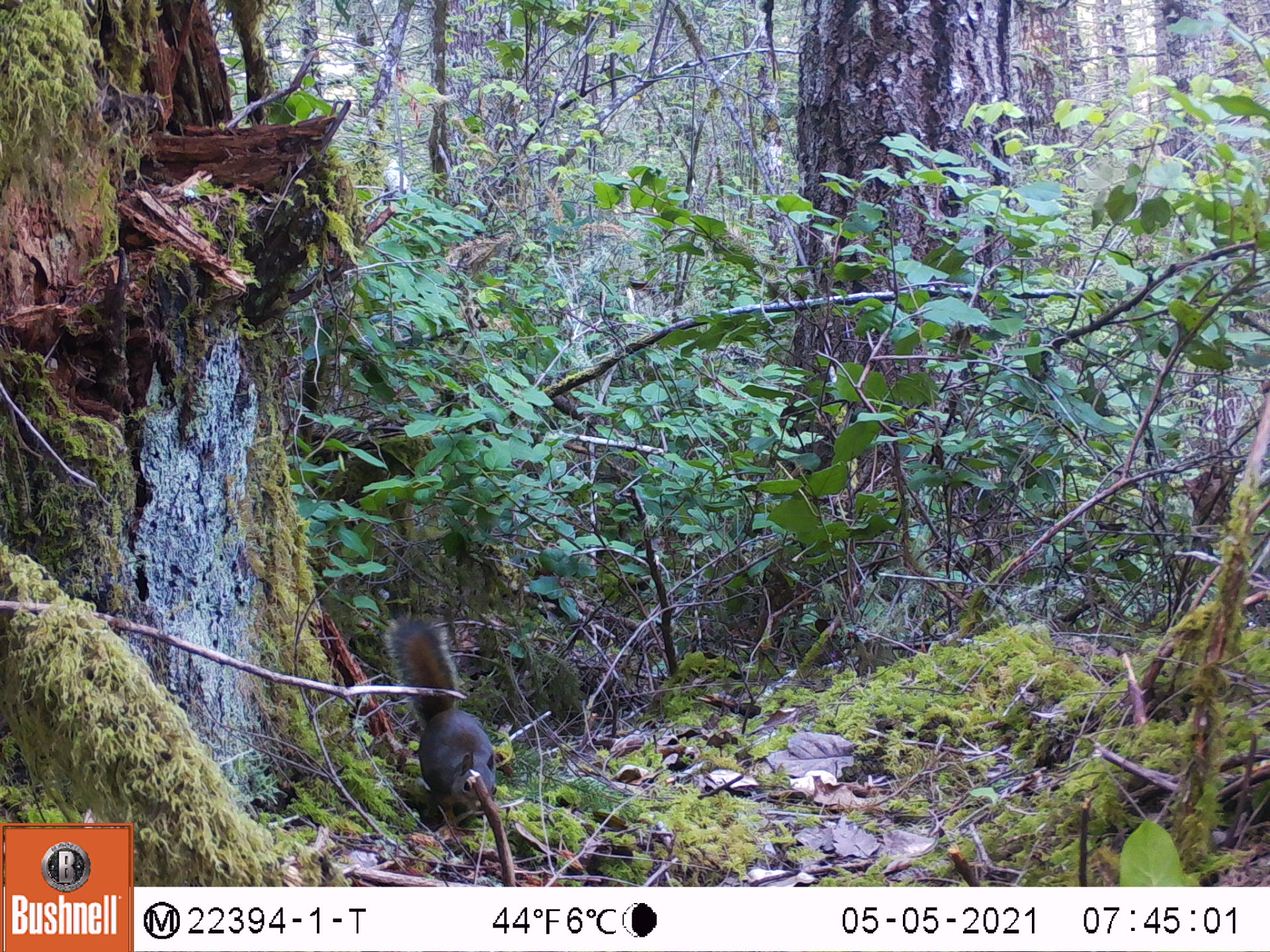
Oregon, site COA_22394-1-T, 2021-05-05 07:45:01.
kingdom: Animalia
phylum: Chordata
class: Mammalia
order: Rodentia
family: Sciuridae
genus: Tamiasciurus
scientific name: Tamiasciurus douglasii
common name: douglas squirrel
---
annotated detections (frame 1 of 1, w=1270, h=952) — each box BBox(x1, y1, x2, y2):
douglas squirrel: BBox(368, 593, 524, 847)